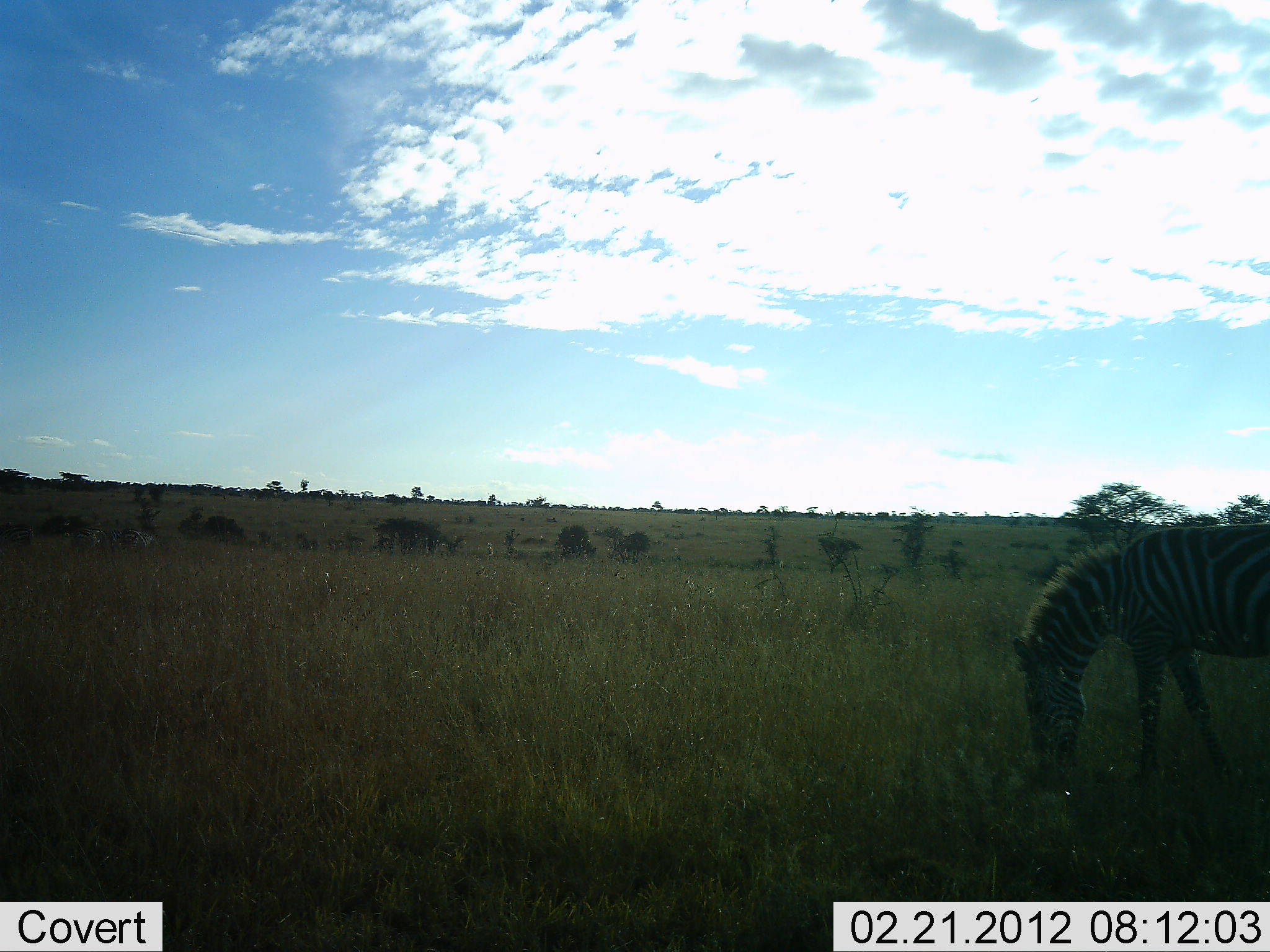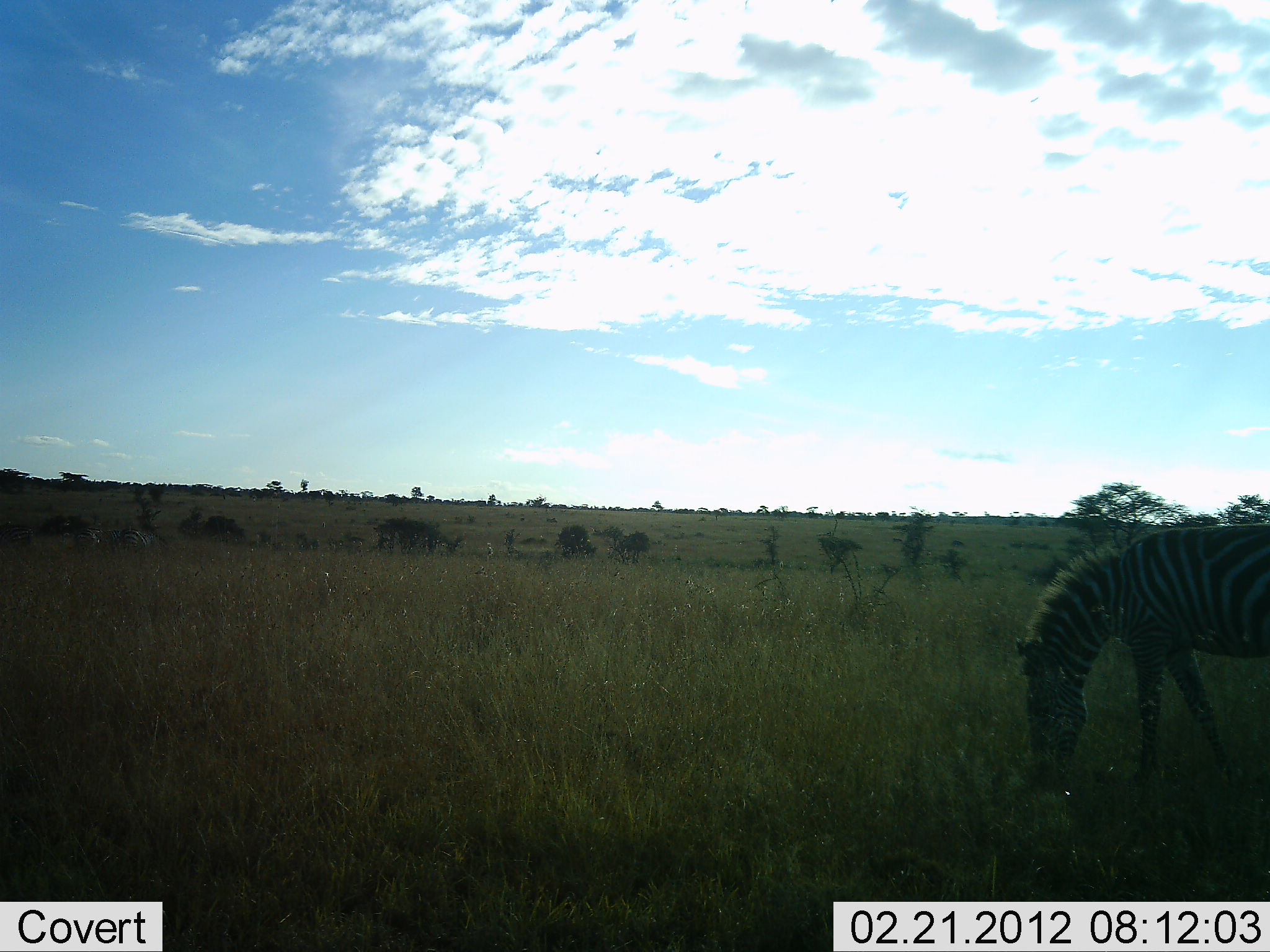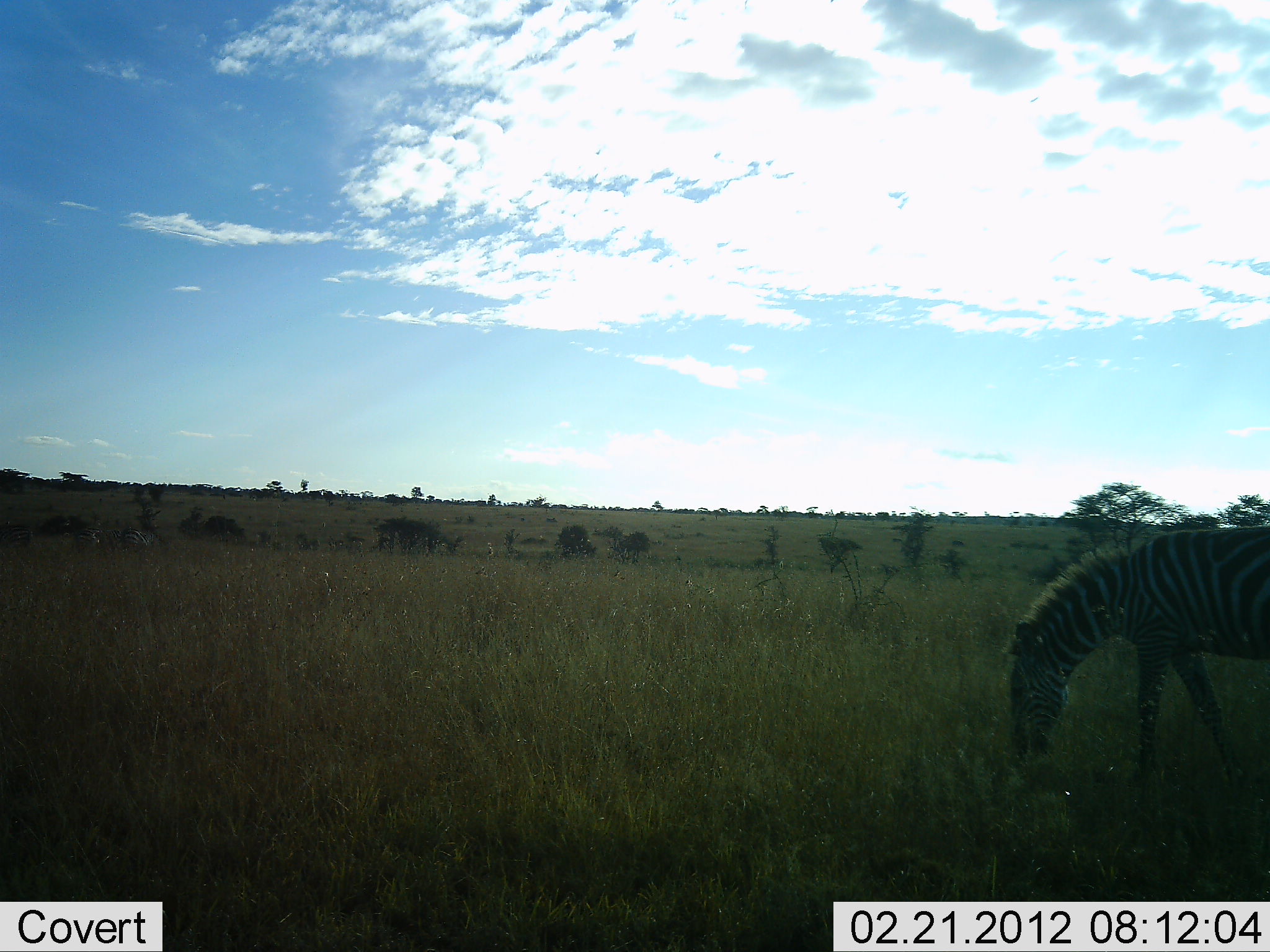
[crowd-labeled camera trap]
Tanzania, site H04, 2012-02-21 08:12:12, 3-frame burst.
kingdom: Animalia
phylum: Chordata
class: Mammalia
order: Perissodactyla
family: Equidae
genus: Equus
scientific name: Equus quagga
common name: plains zebra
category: zebra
Zebra (plains zebra) (Equus quagga), count 1. Behavior (volunteer vote fractions): standing 27%, resting 0%, moving 0%, interacting 0%. Young present (vote fraction): 0%. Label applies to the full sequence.